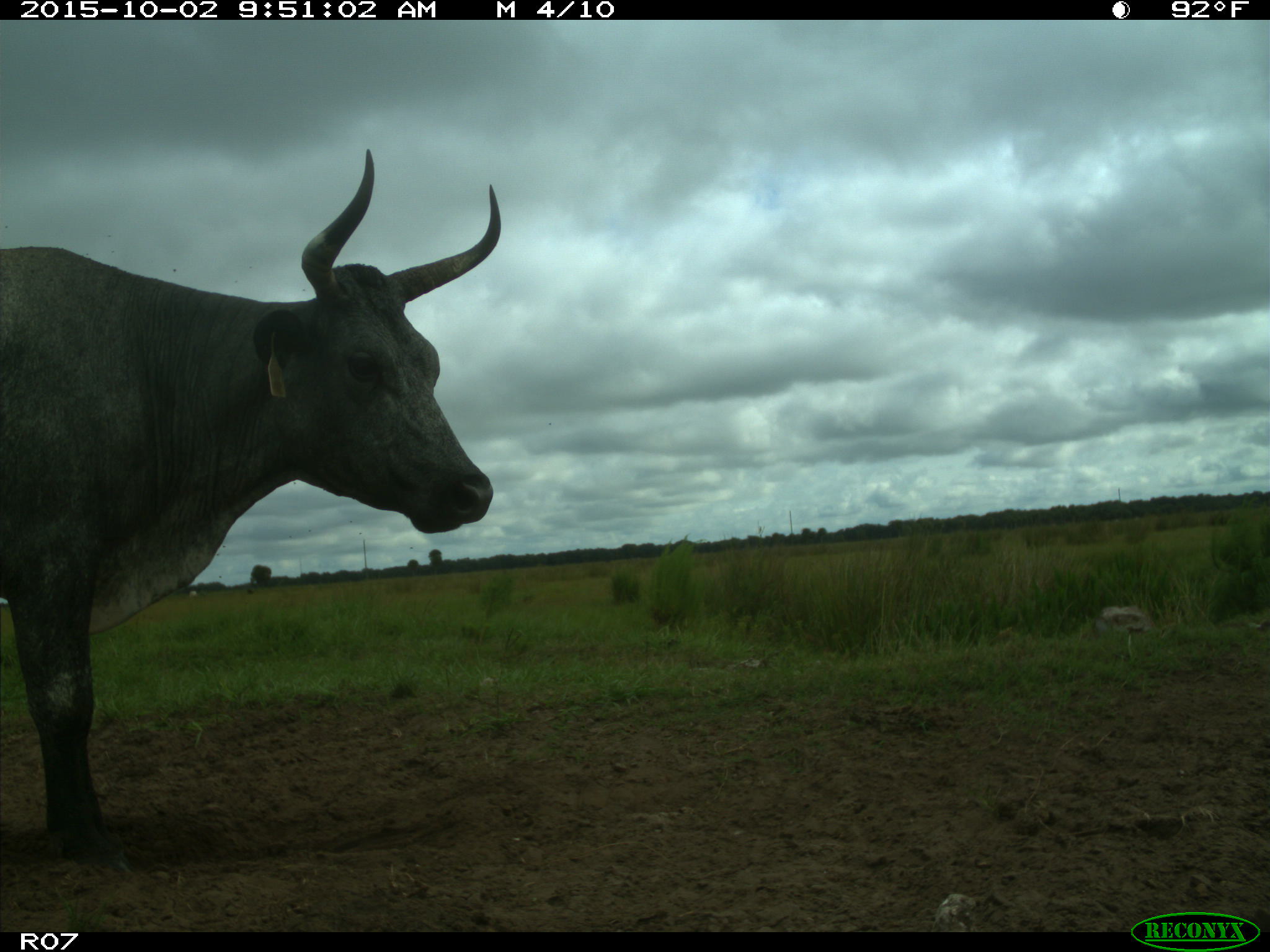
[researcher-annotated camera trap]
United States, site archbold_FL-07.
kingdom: Animalia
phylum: Chordata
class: Mammalia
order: Artiodactyla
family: Bovidae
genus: Bos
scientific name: Bos taurus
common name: domestic cow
Bos taurus (domestic cow).